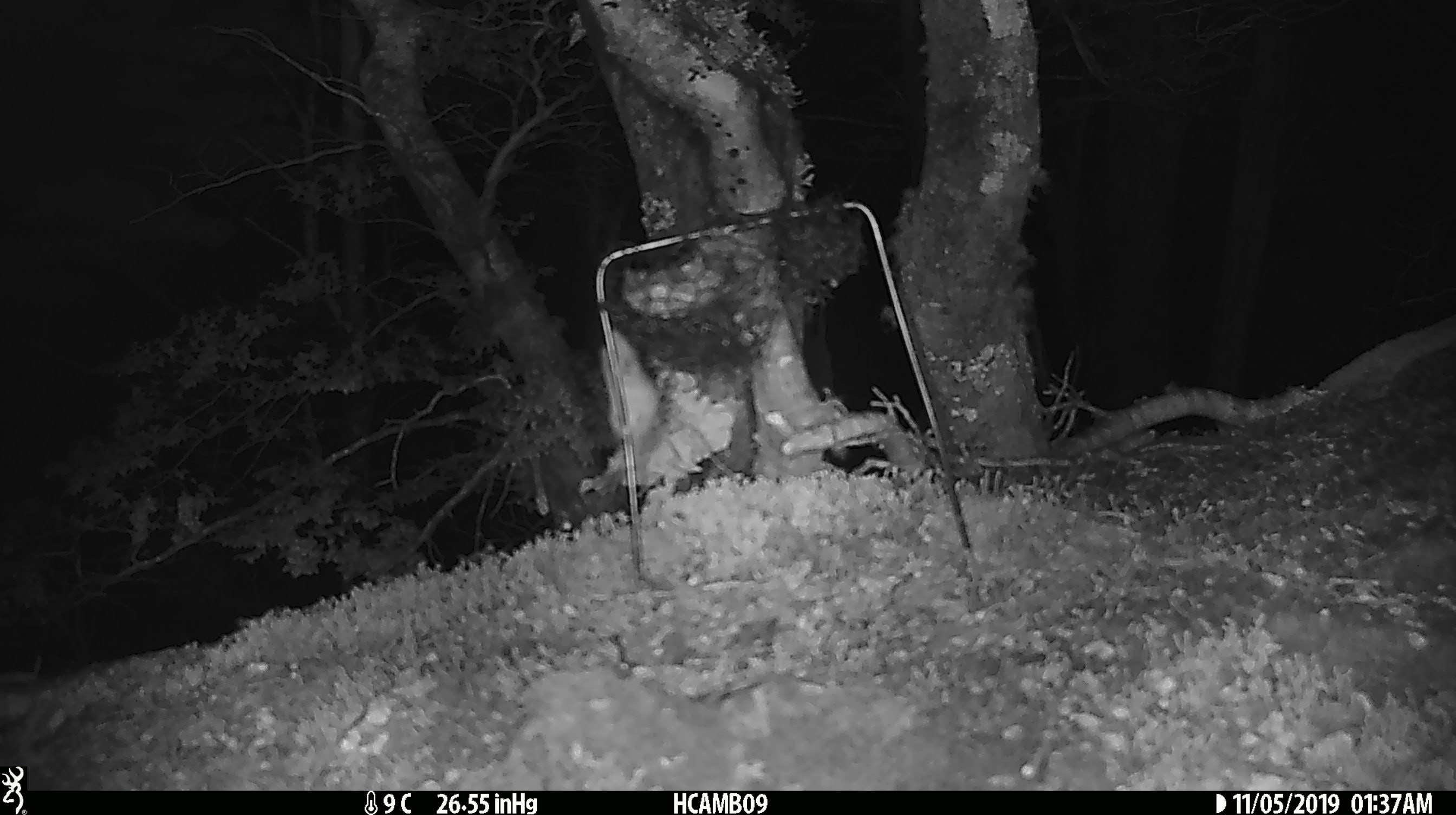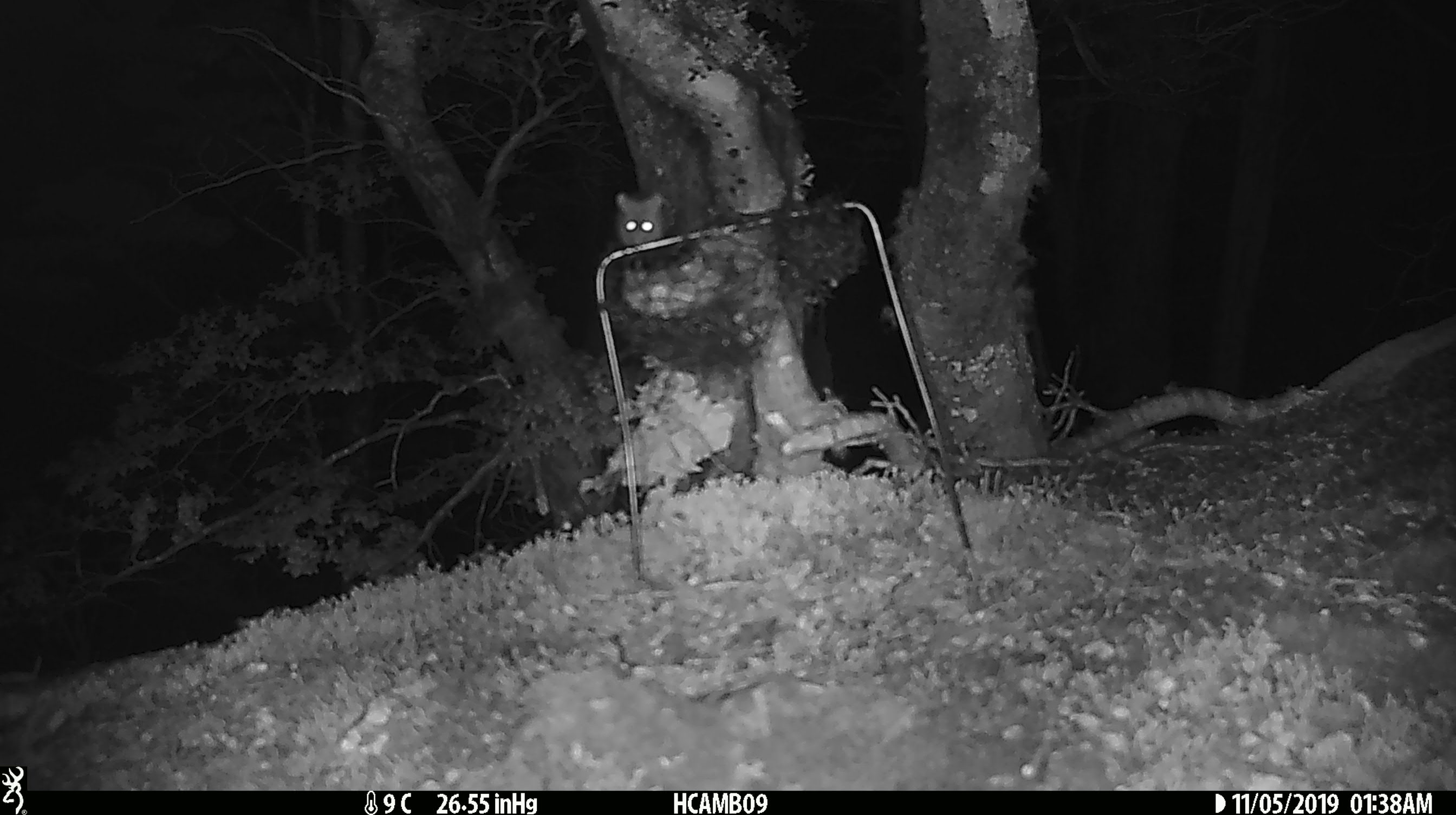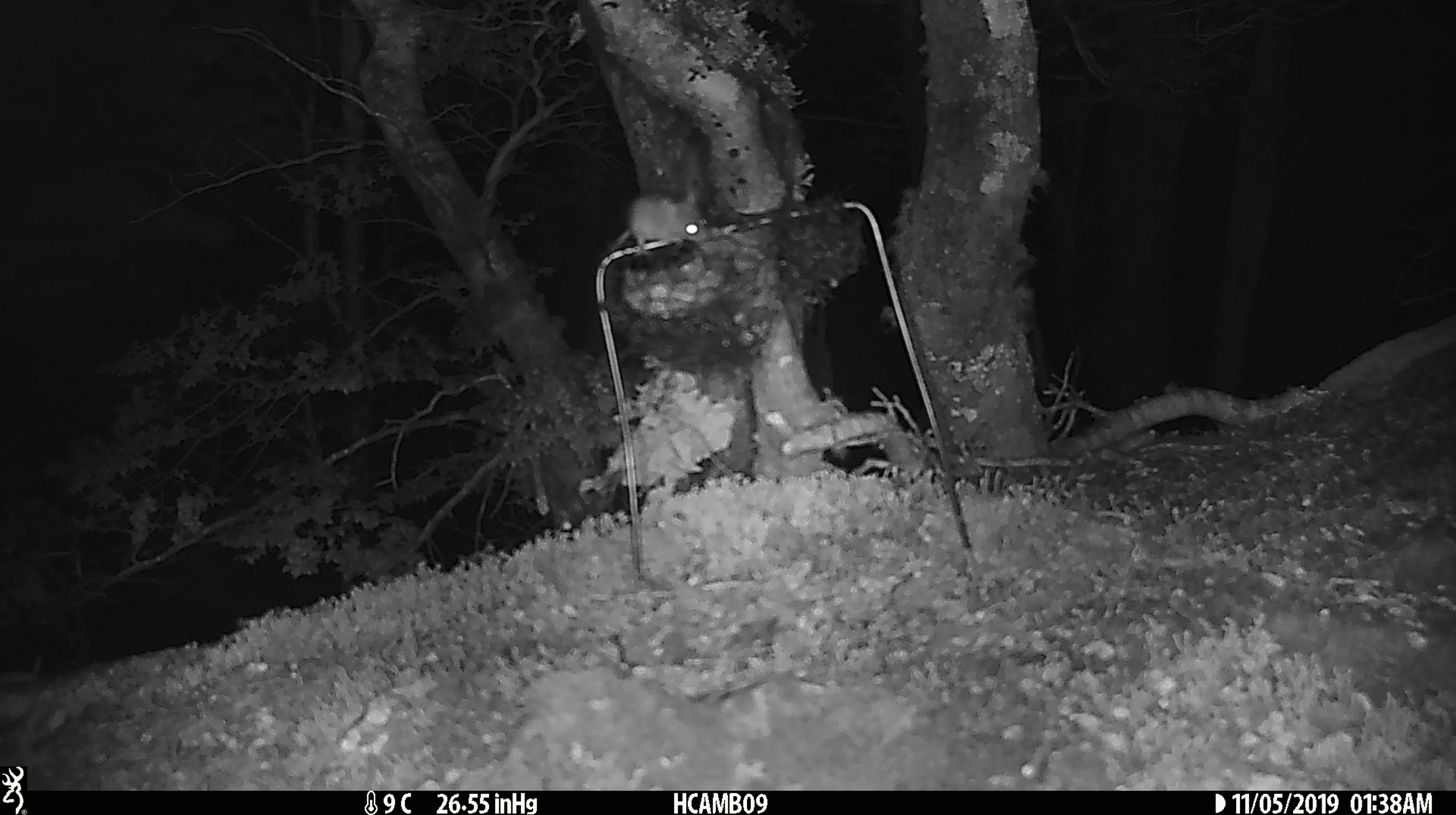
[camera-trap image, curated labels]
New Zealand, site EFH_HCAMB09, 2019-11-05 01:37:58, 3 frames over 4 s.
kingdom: Animalia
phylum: Chordata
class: Mammalia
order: Rodentia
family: Muridae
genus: Mus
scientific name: Mus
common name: mouse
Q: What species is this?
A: Mouse (Mus).